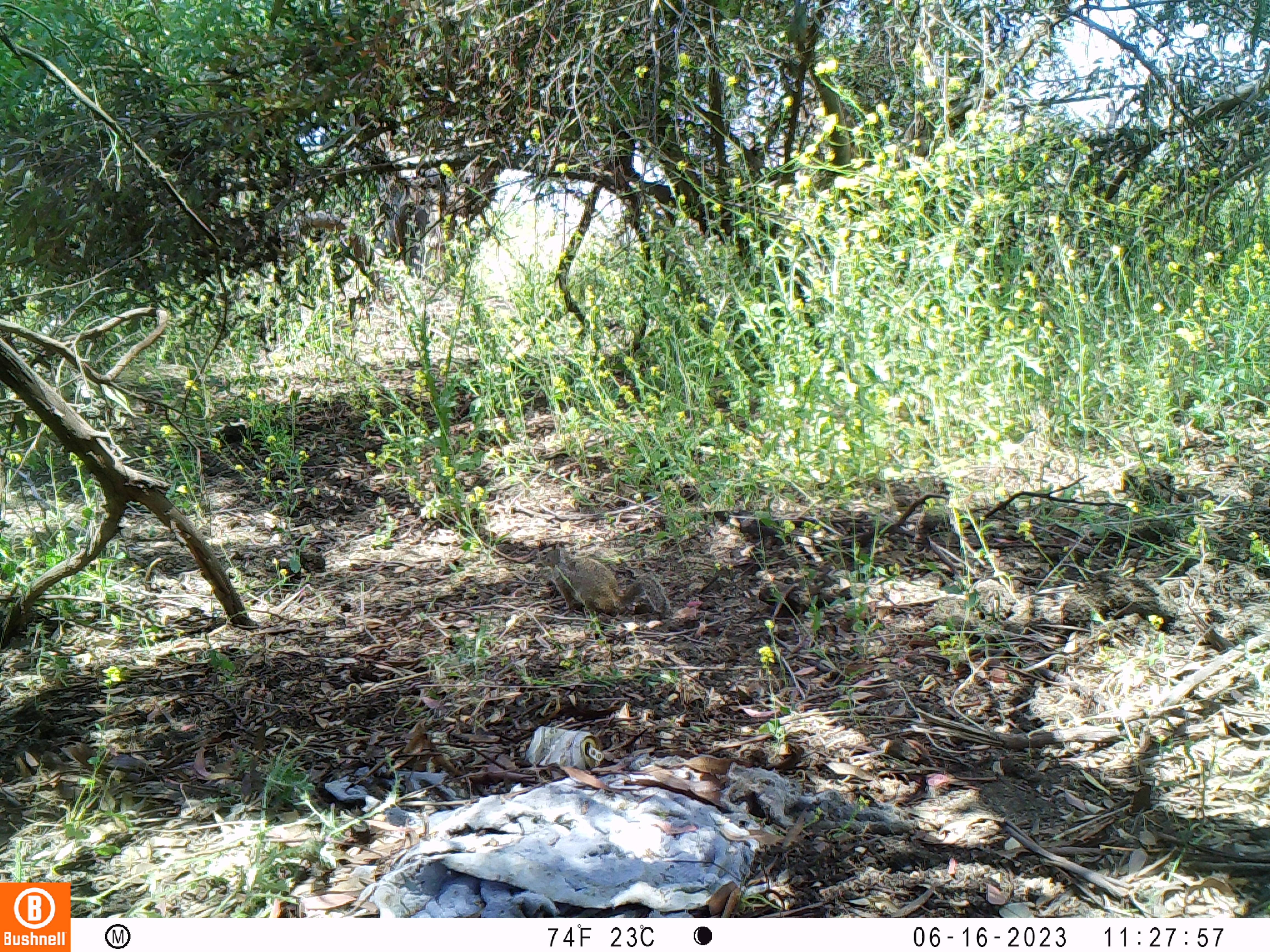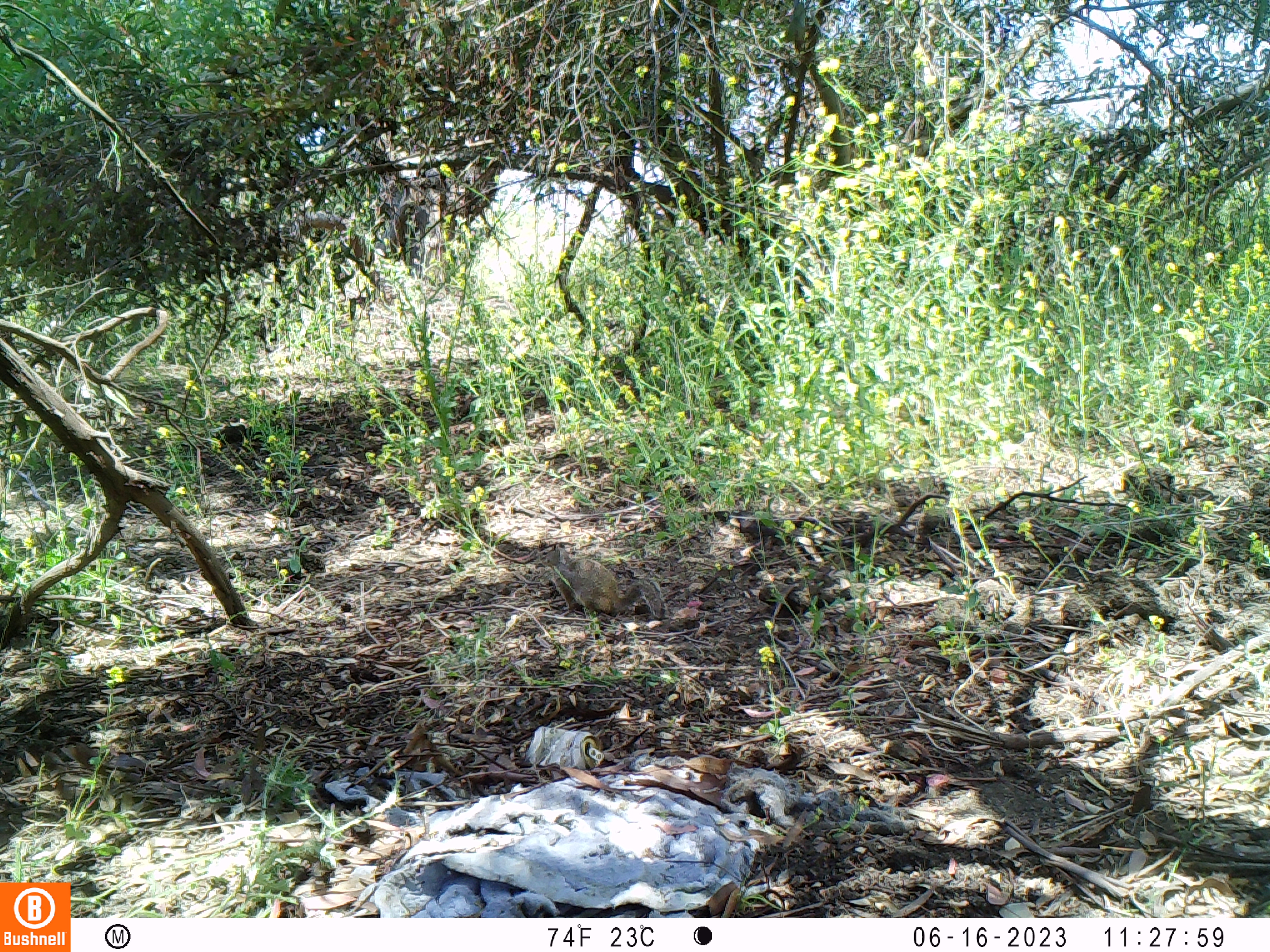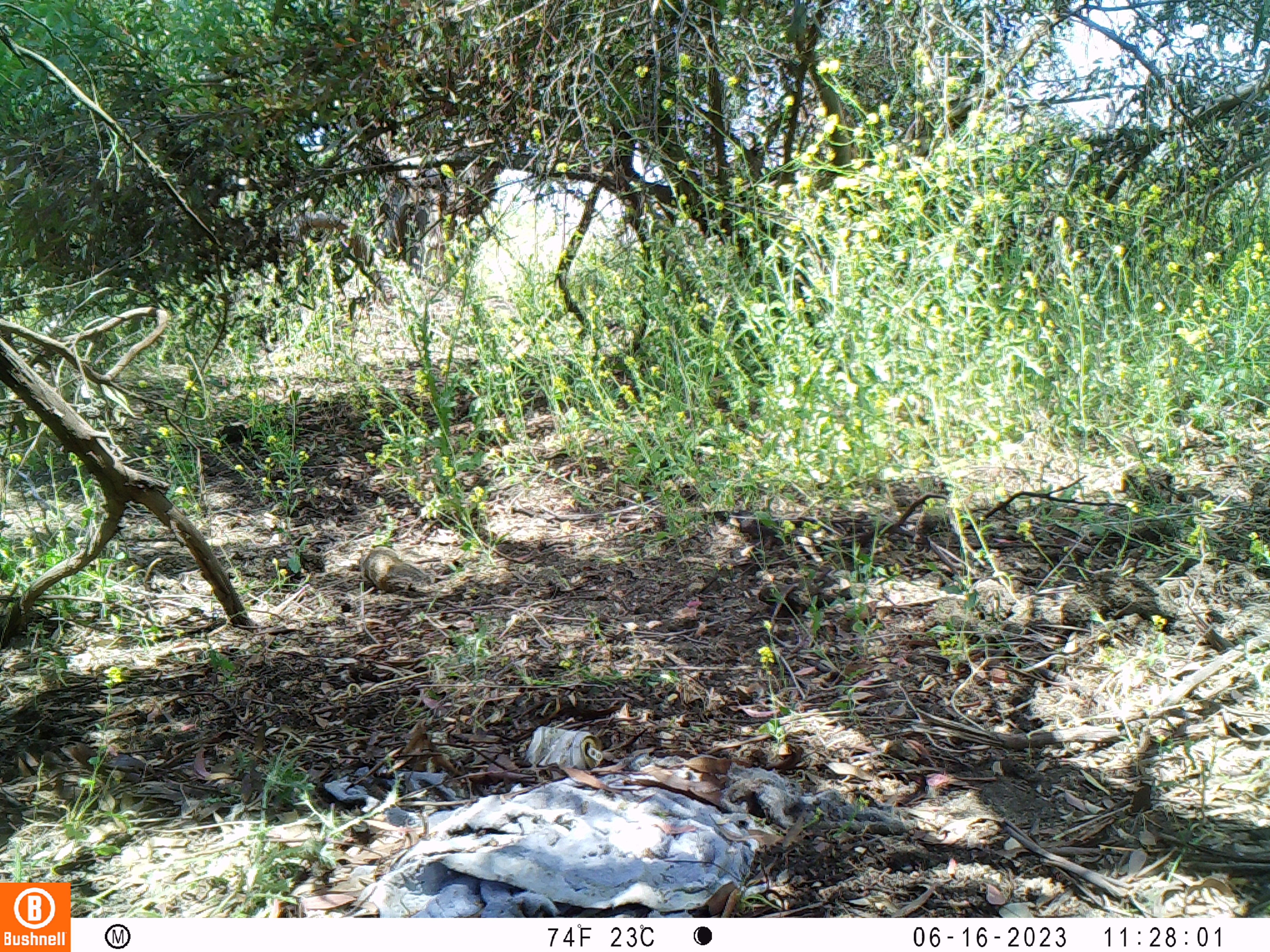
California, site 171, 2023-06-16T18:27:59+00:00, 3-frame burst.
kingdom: Animalia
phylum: Chordata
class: Mammalia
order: Rodentia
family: Sciuridae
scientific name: Sciuridae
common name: squirrel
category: unknown squirrel